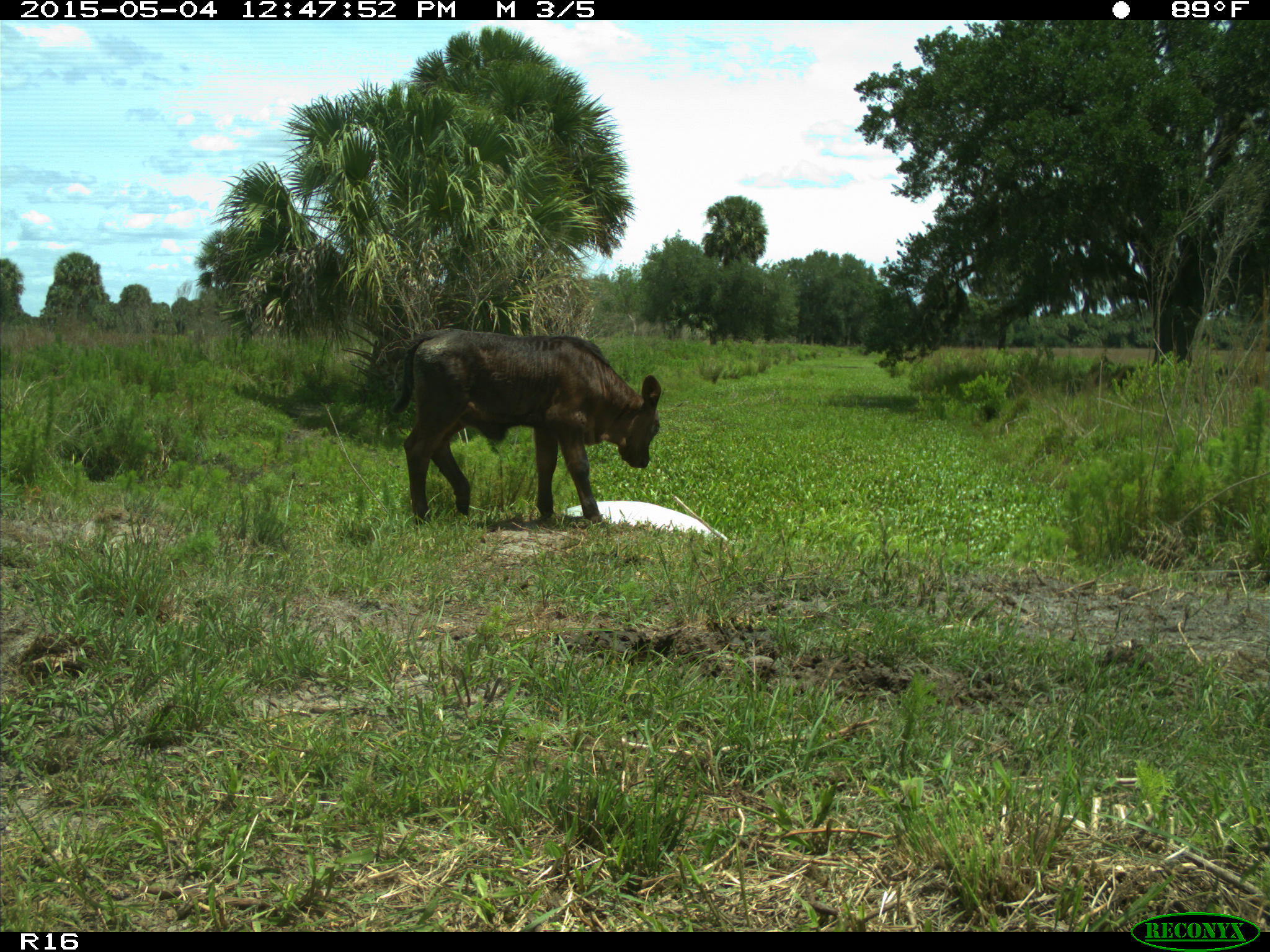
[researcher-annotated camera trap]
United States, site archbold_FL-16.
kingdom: Animalia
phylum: Chordata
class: Mammalia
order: Artiodactyla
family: Bovidae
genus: Bos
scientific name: Bos taurus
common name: domestic cow